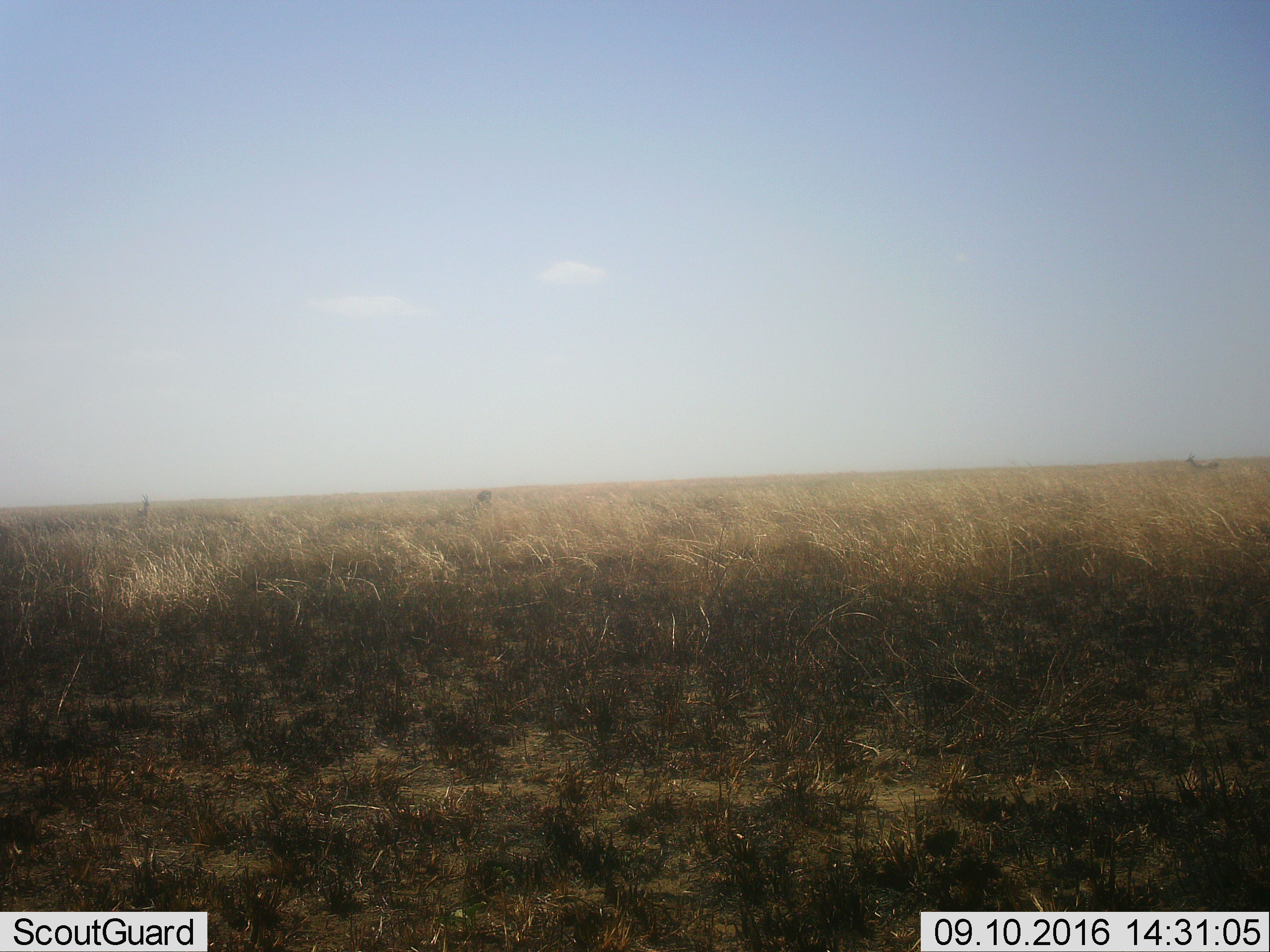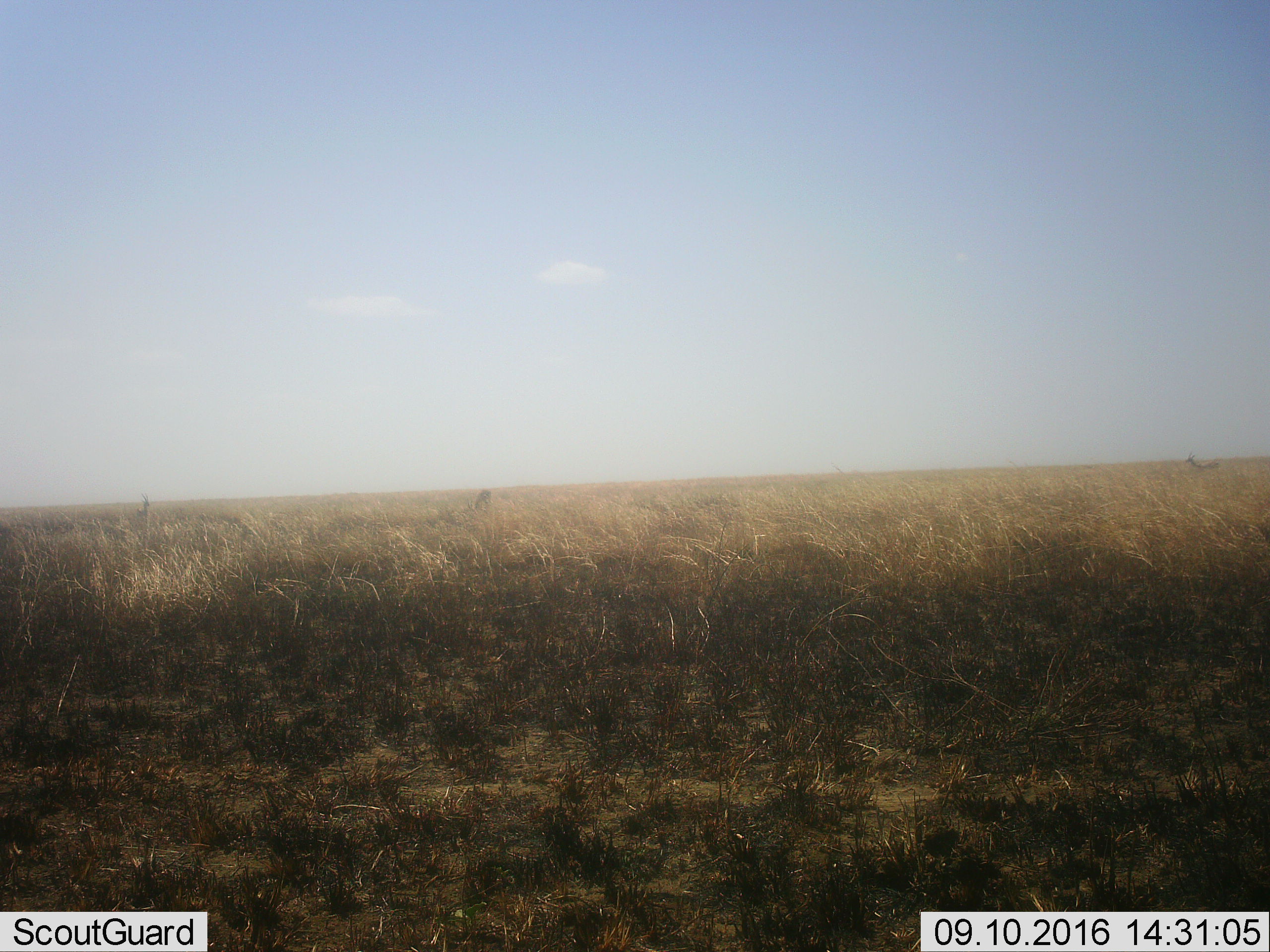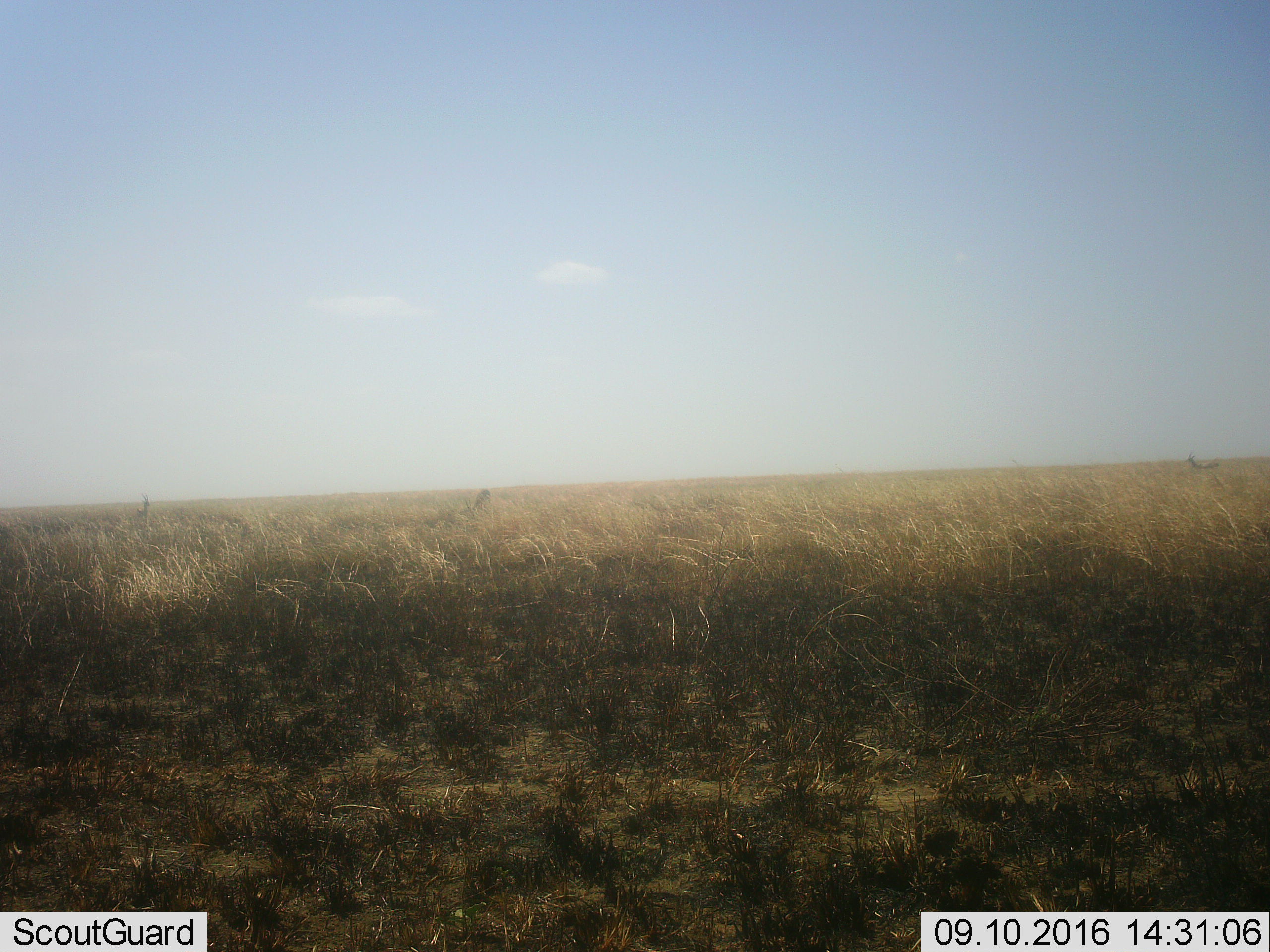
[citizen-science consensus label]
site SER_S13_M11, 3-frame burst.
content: unidentified animal